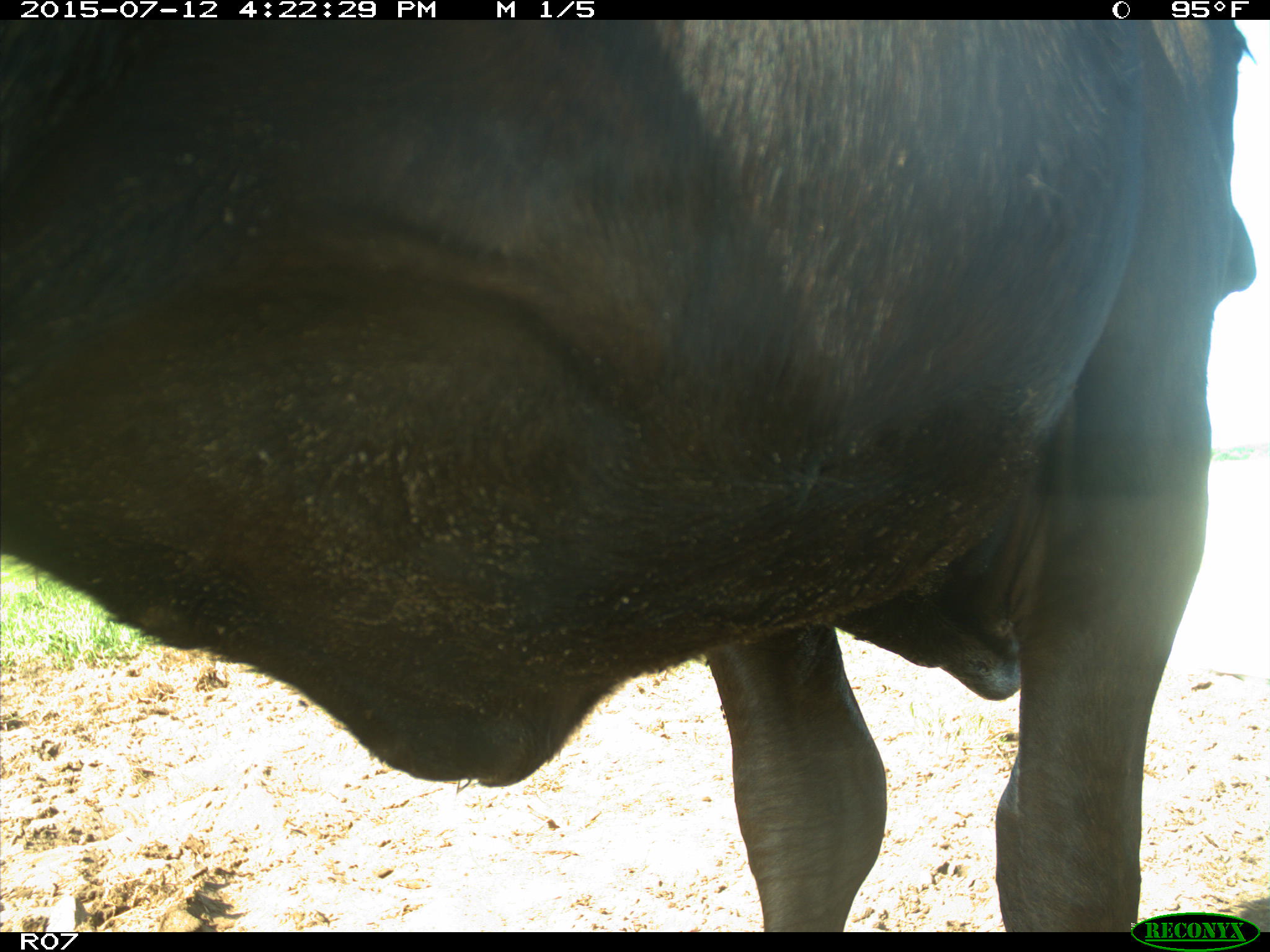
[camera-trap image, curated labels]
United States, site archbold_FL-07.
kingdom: Animalia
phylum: Chordata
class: Mammalia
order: Artiodactyla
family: Bovidae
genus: Bos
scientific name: Bos taurus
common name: domestic cow